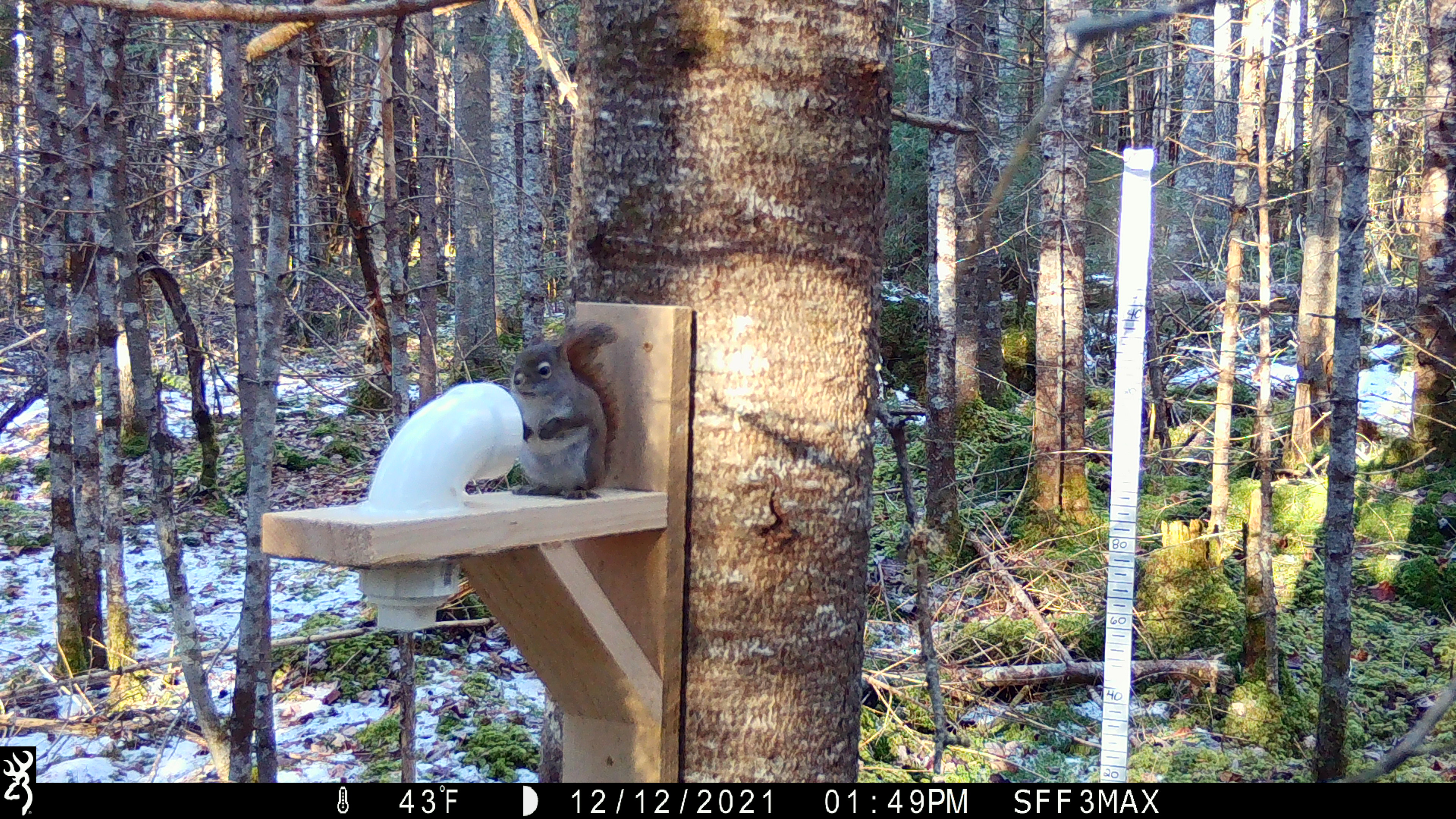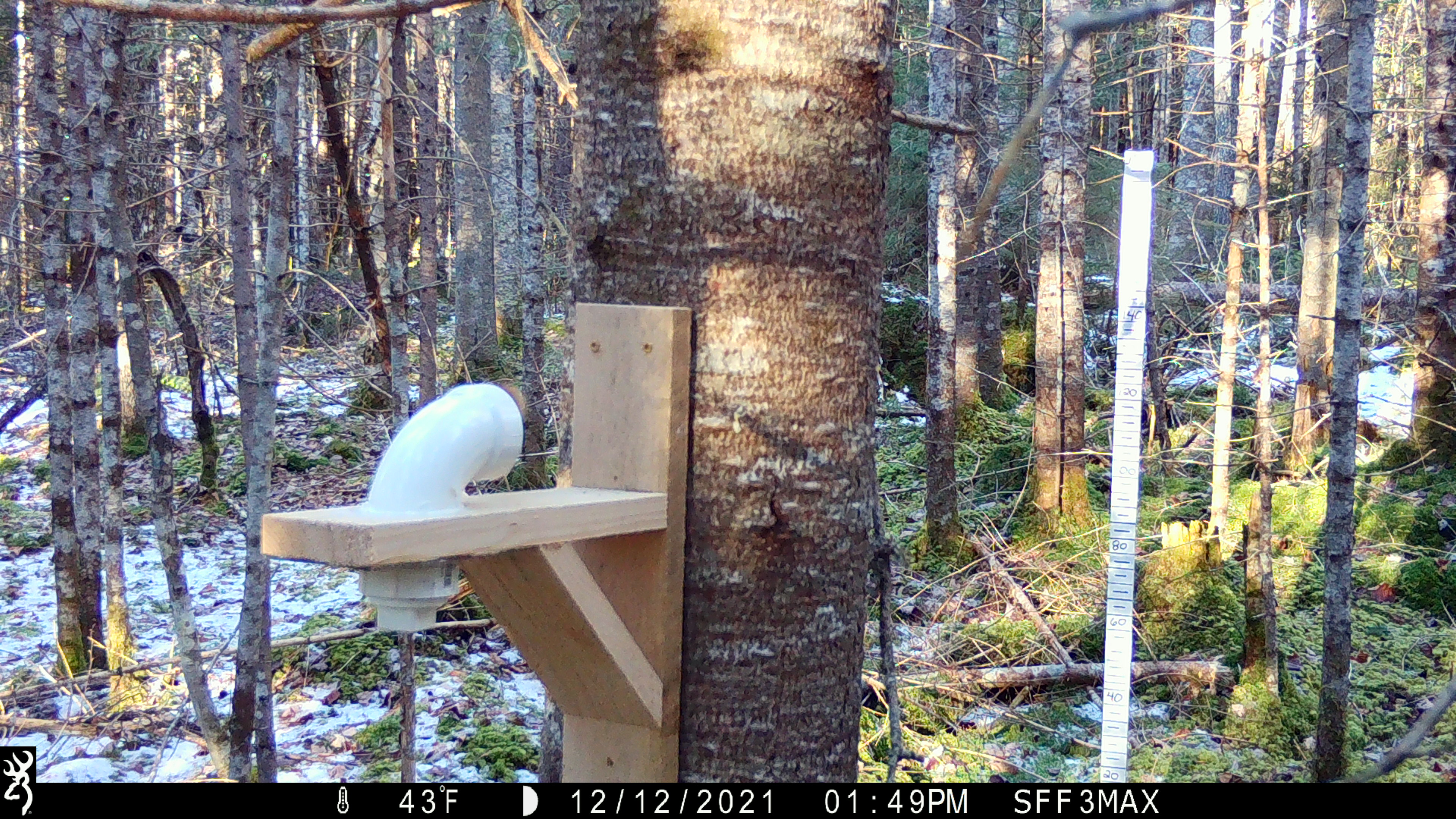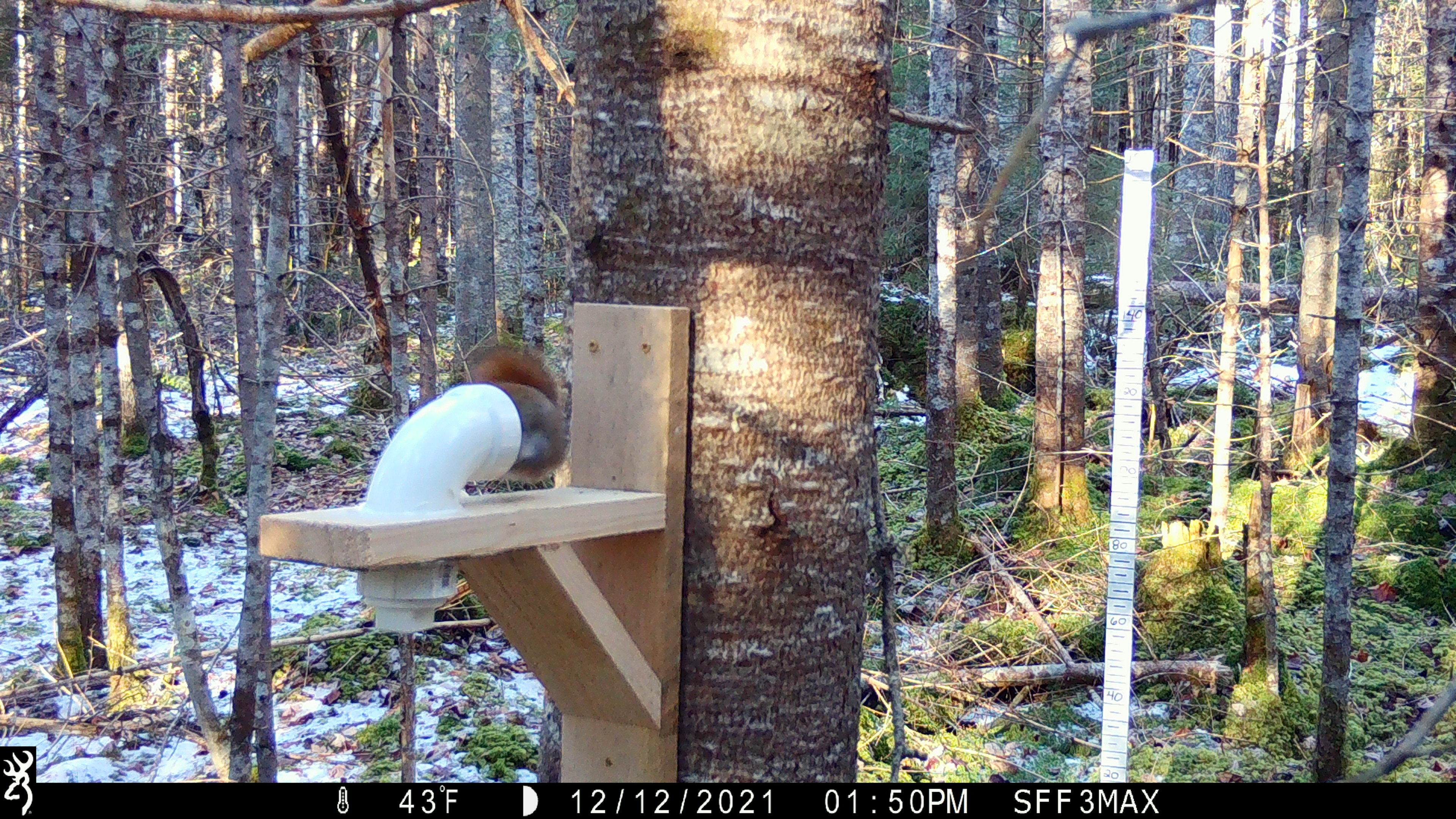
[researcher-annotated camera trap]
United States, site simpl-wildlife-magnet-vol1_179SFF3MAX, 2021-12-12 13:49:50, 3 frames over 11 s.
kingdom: Animalia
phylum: Chordata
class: Mammalia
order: Rodentia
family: Sciuridae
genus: Tamiasciurus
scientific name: Tamiasciurus hudsonicus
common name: red squirrel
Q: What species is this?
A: Red squirrel (Tamiasciurus hudsonicus).